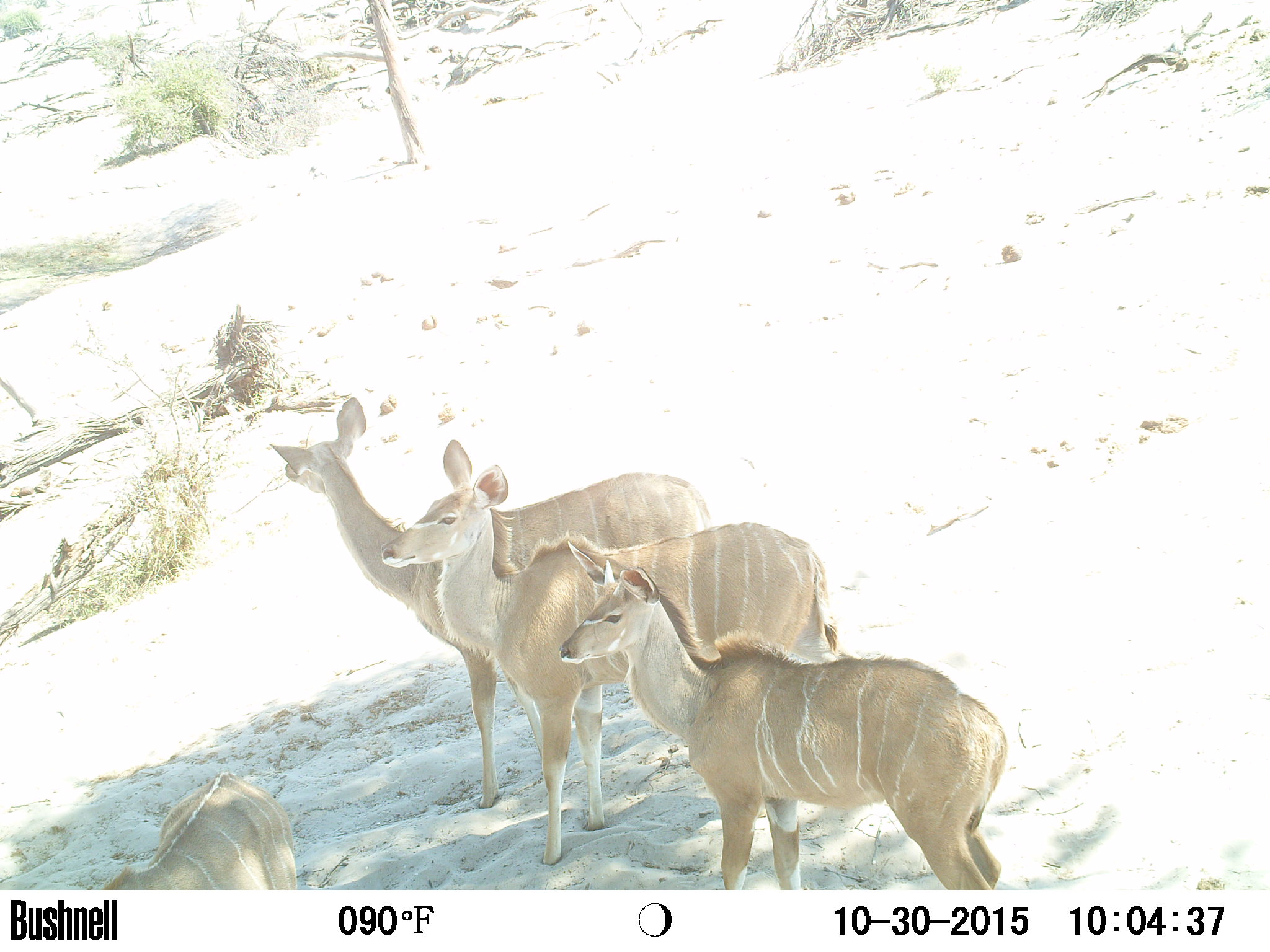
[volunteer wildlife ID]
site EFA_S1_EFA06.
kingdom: Animalia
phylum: Chordata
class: Mammalia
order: Artiodactyla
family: Bovidae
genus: Tragelaphus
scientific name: Tragelaphus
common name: kudu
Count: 5.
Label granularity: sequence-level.